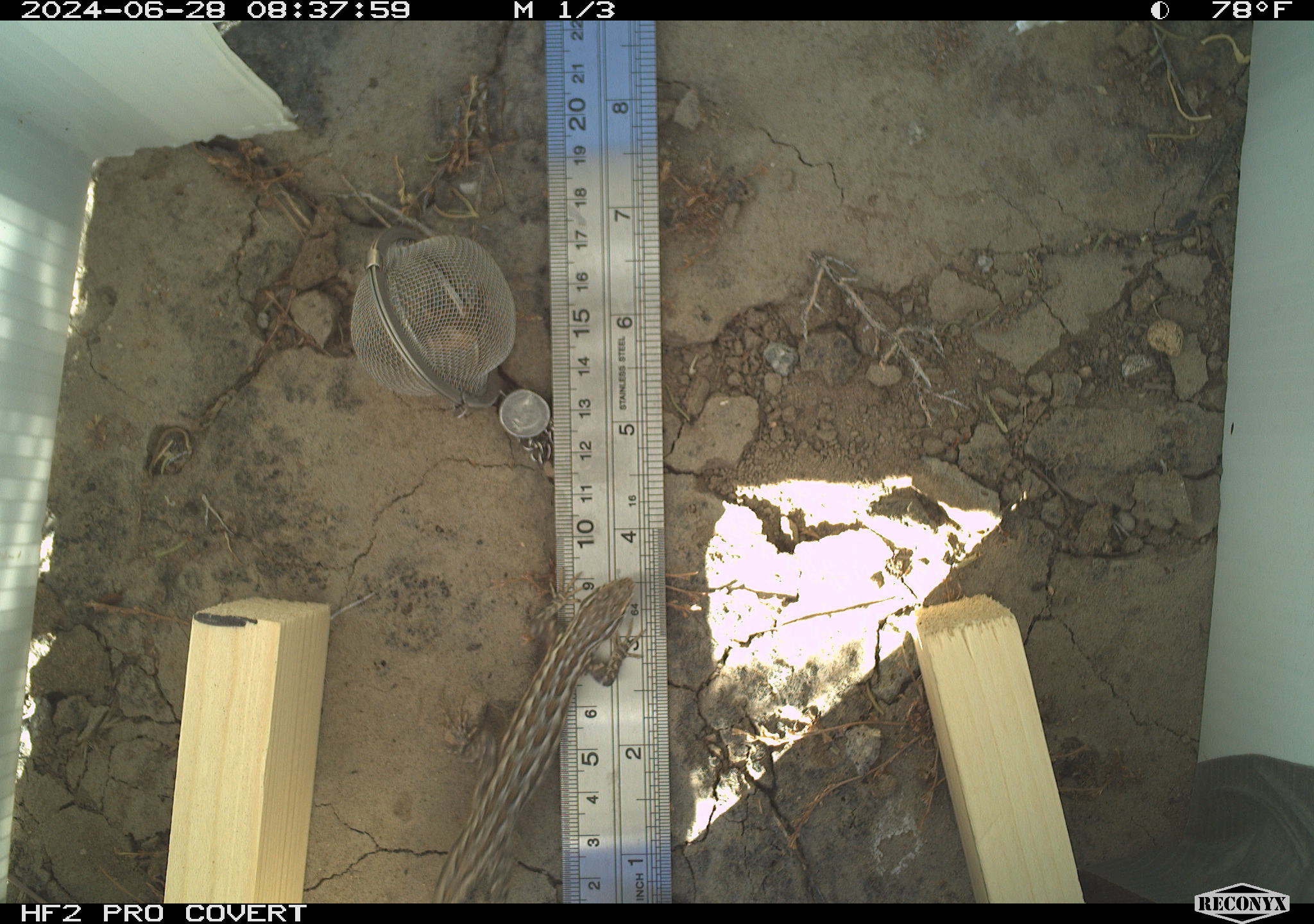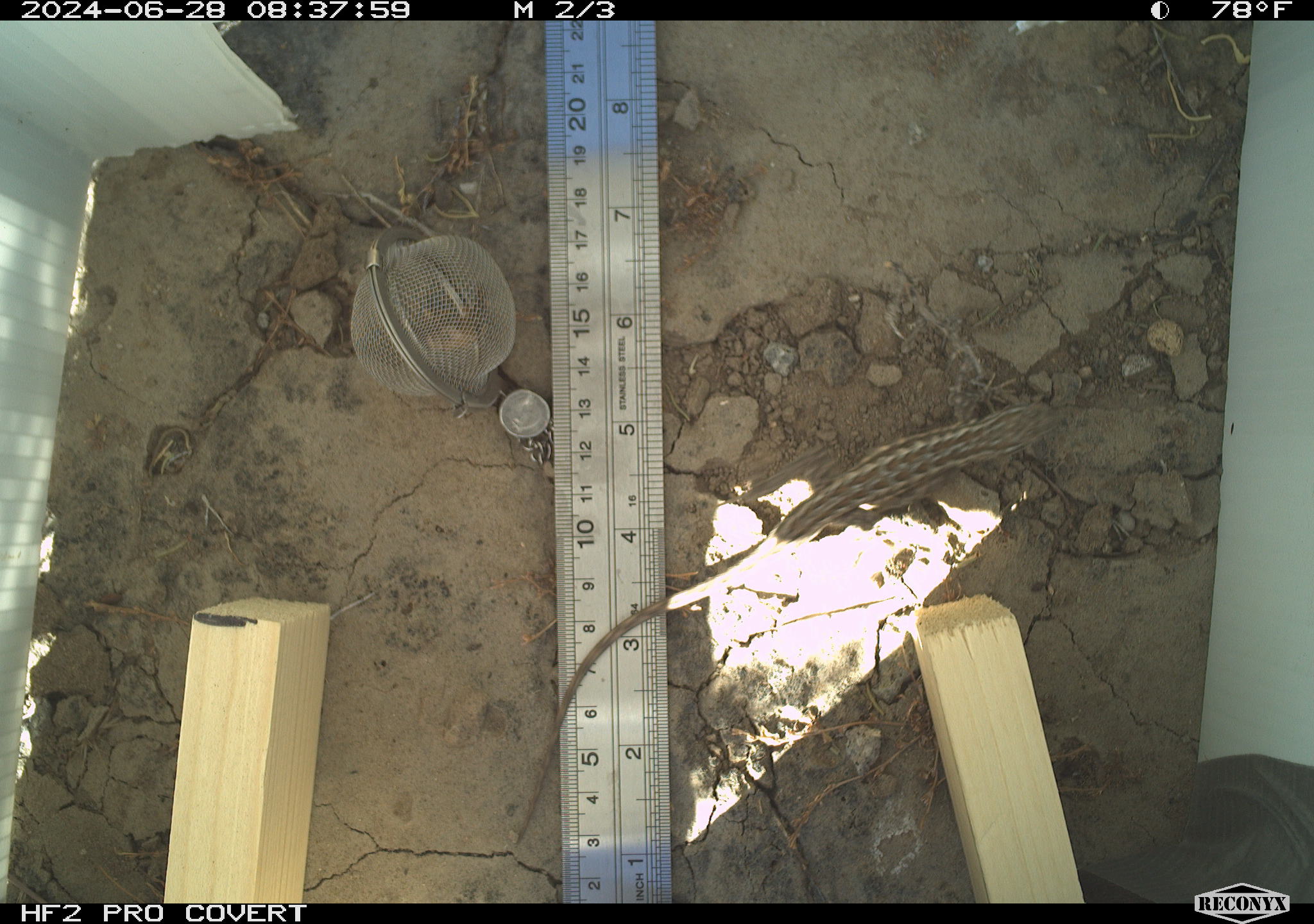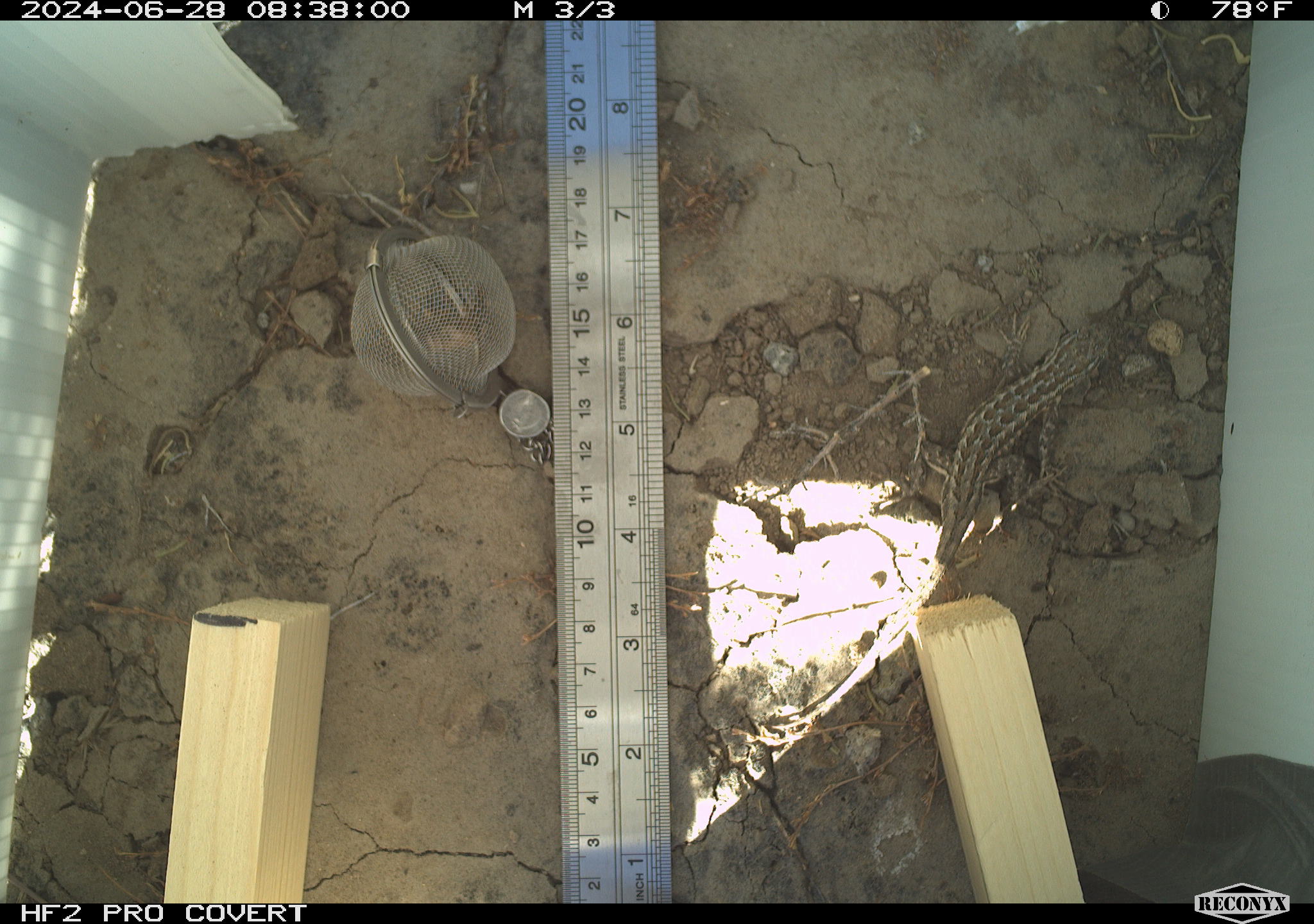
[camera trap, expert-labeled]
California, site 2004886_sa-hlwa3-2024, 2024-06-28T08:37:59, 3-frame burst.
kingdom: Animalia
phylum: Chordata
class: Reptilia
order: Squamata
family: Phrynosomatidae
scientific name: Phrynosomatidae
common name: phrynosomatid lizards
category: phrynosomatidae family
Phrynosomatidae family (phrynosomatid lizards) (Phrynosomatidae).